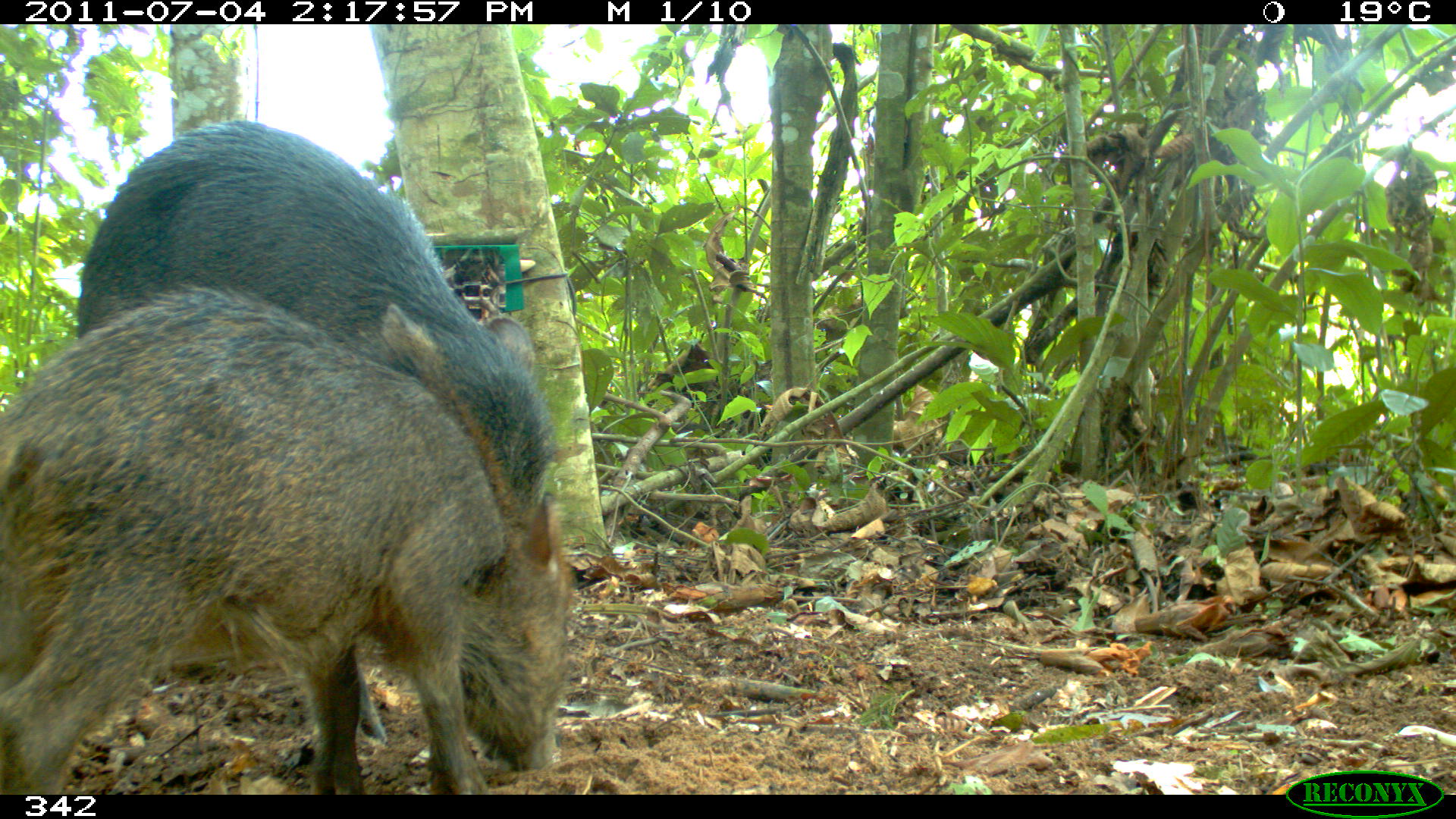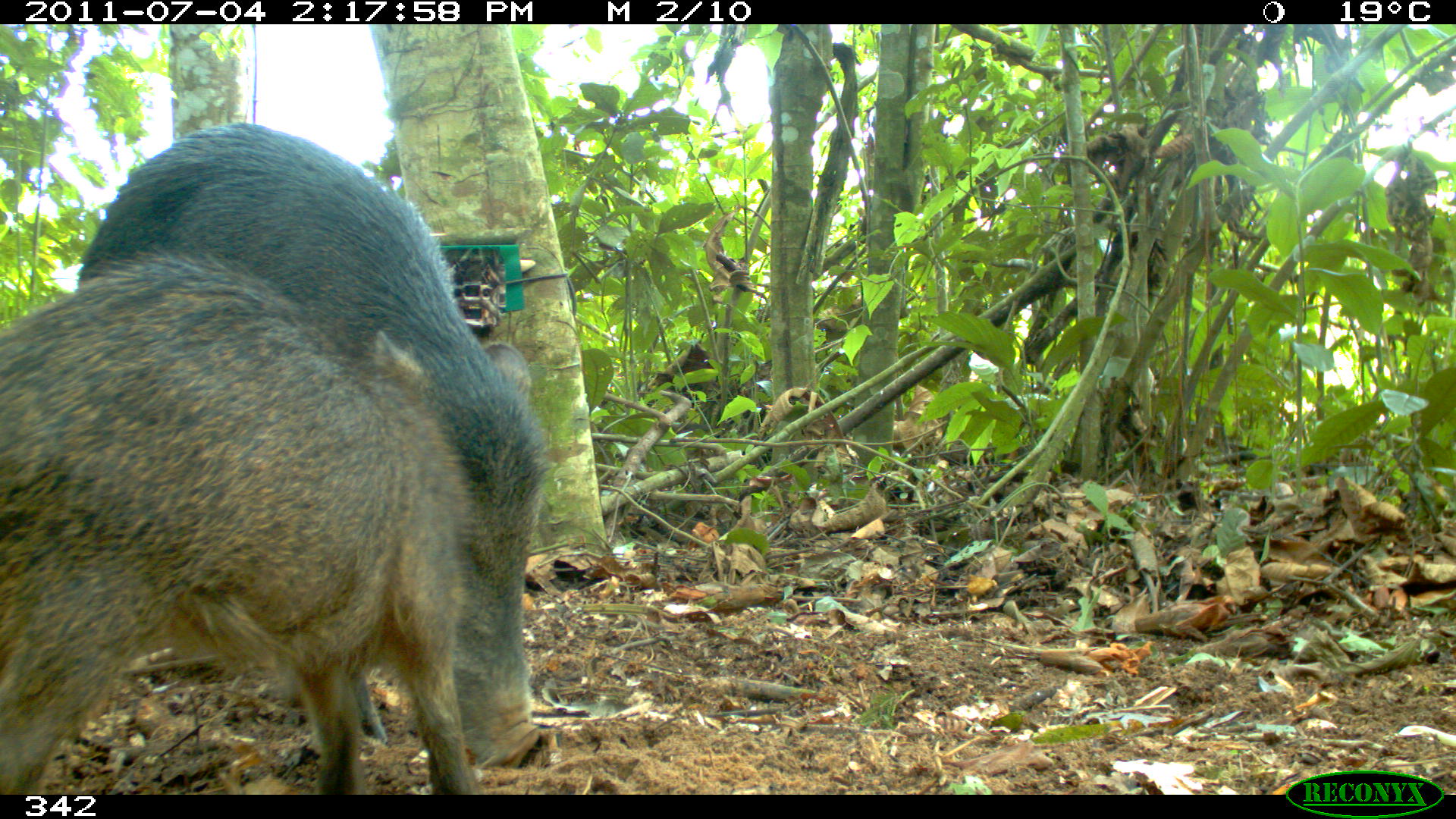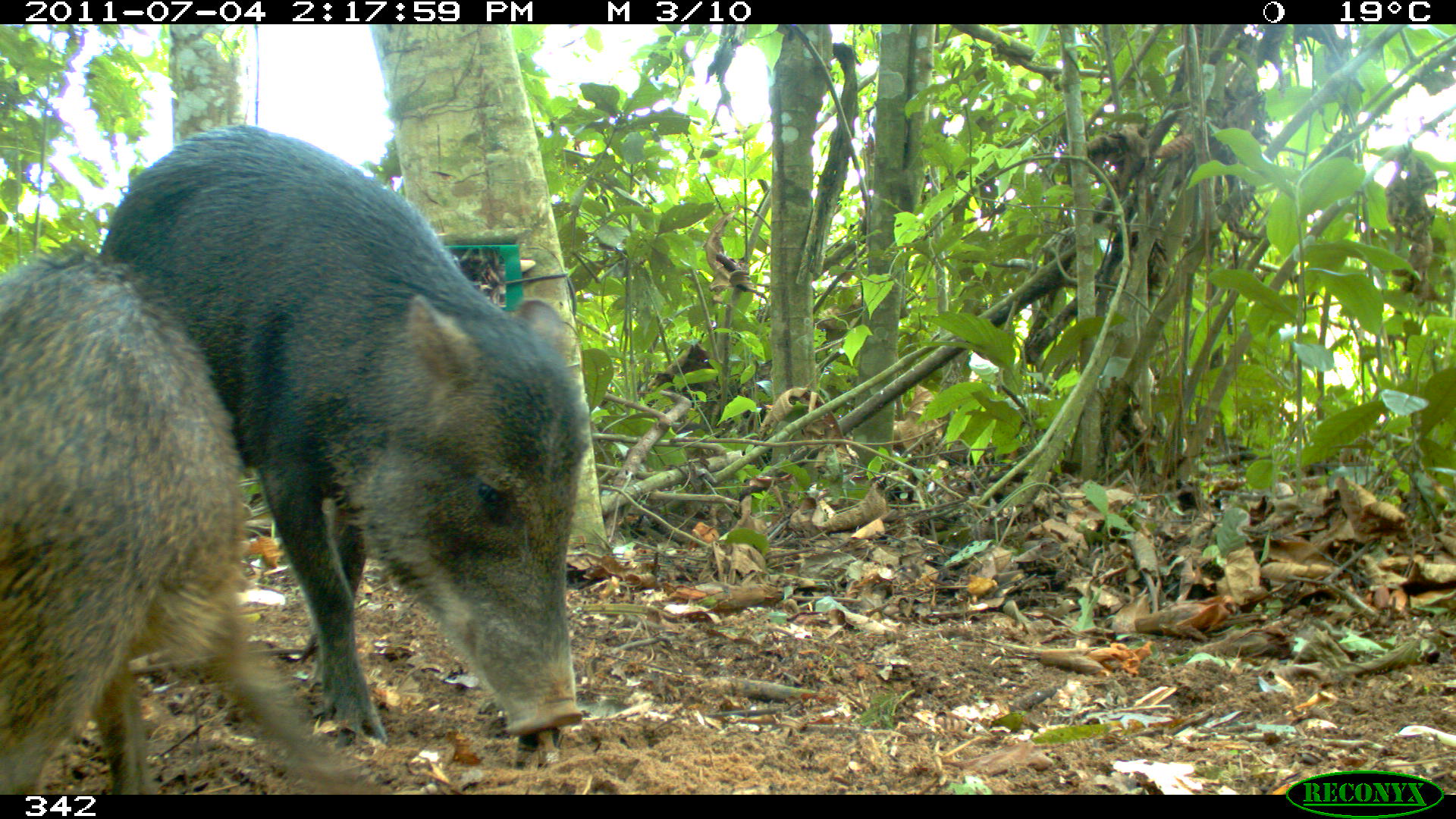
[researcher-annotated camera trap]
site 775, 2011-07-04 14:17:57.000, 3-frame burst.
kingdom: Animalia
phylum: Chordata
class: Mammalia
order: Artiodactyla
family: Tayassuidae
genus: Tayassu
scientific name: Tayassu pecari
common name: white-lipped peccary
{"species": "Tayassu pecari (white-lipped peccary)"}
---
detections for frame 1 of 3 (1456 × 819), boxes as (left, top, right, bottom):
tayassu pecari: (76, 118, 553, 749); (0, 285, 565, 794)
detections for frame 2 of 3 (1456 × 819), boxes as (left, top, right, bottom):
tayassu pecari: (75, 119, 549, 770); (2, 254, 480, 795)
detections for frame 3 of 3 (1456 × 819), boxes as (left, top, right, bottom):
tayassu pecari: (92, 124, 593, 738); (2, 229, 378, 795)